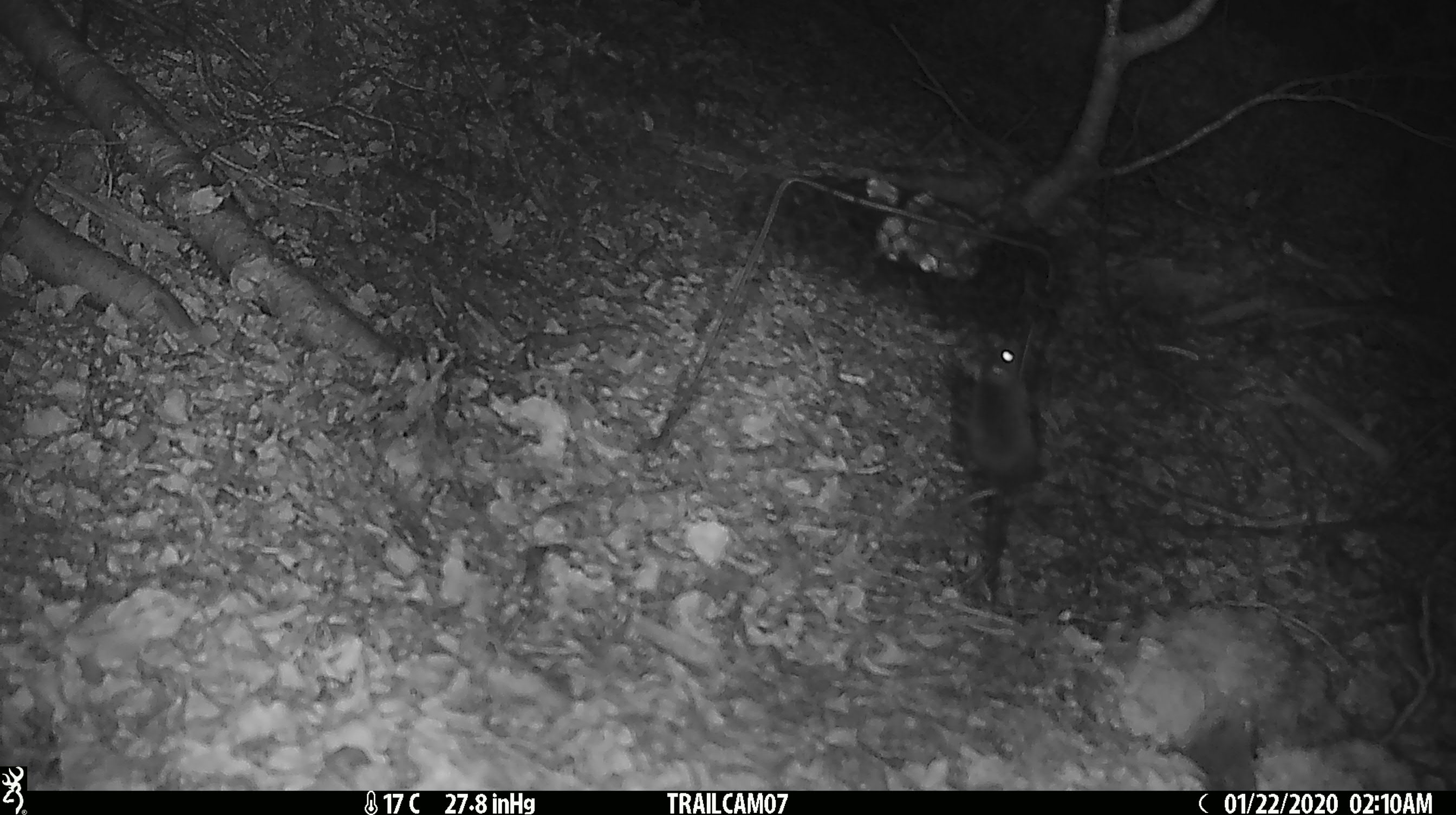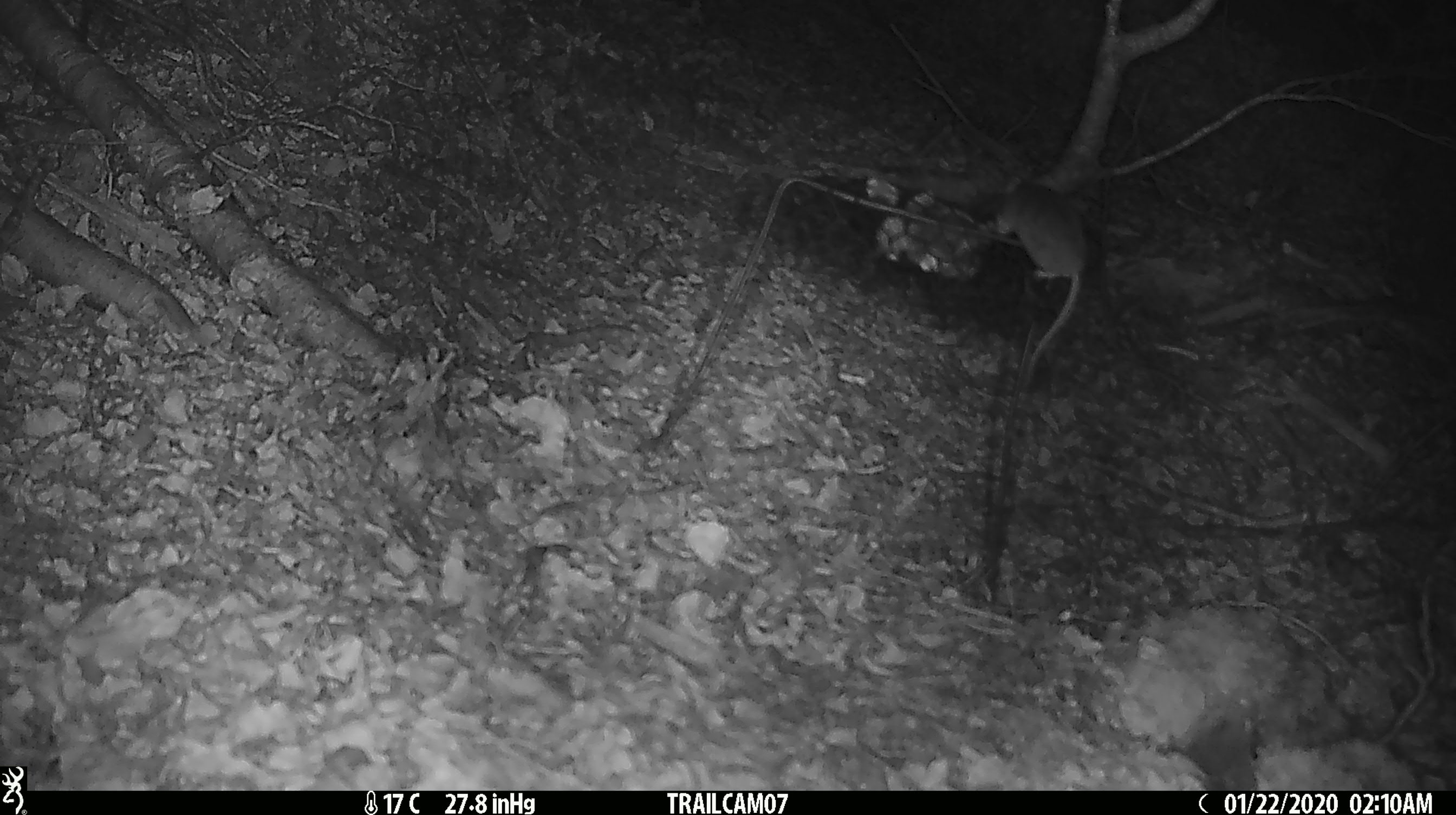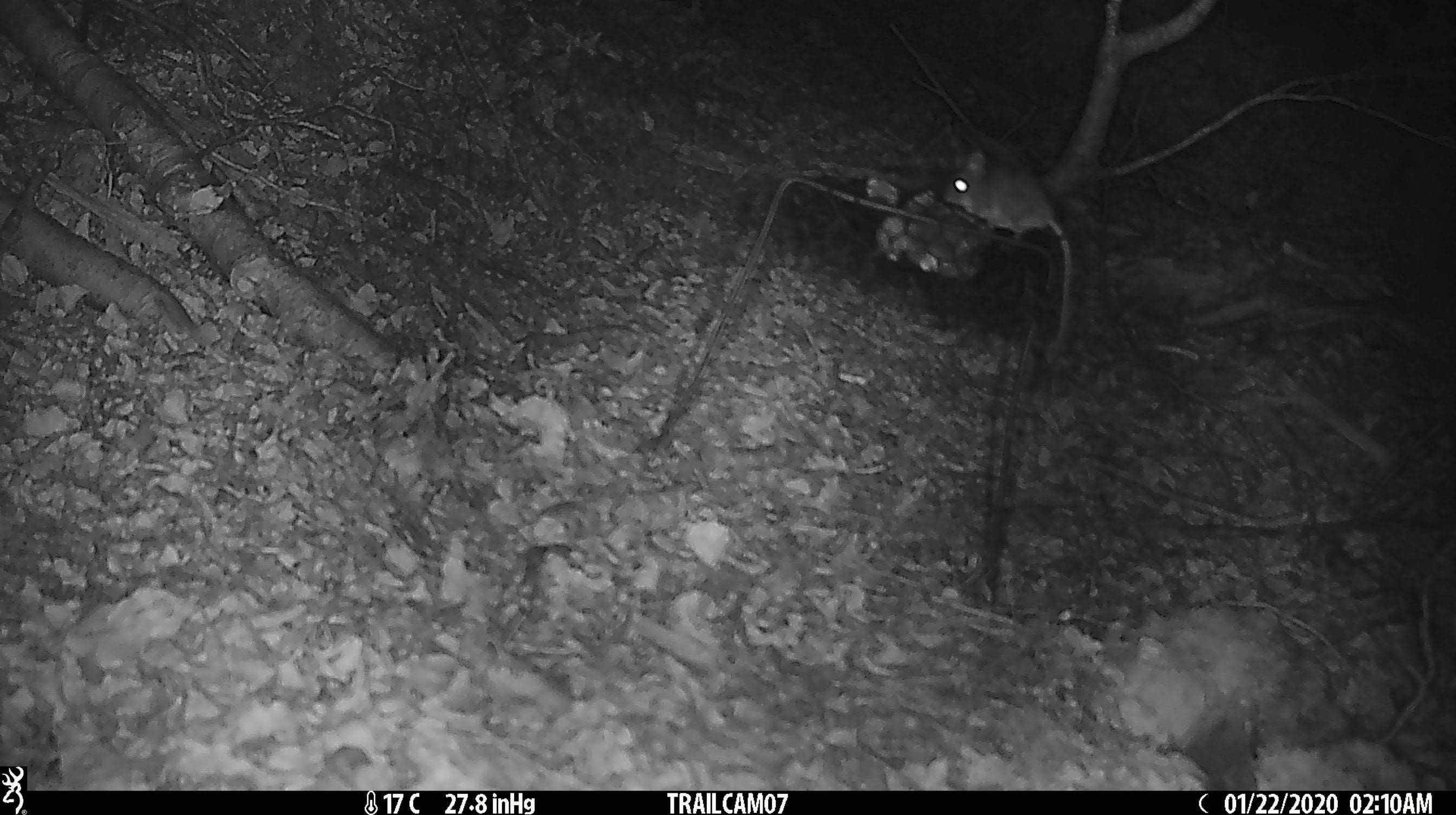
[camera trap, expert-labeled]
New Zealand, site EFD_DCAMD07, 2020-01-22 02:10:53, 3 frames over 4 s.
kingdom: Animalia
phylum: Chordata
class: Mammalia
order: Rodentia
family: Muridae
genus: Mus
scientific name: Mus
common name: mouse